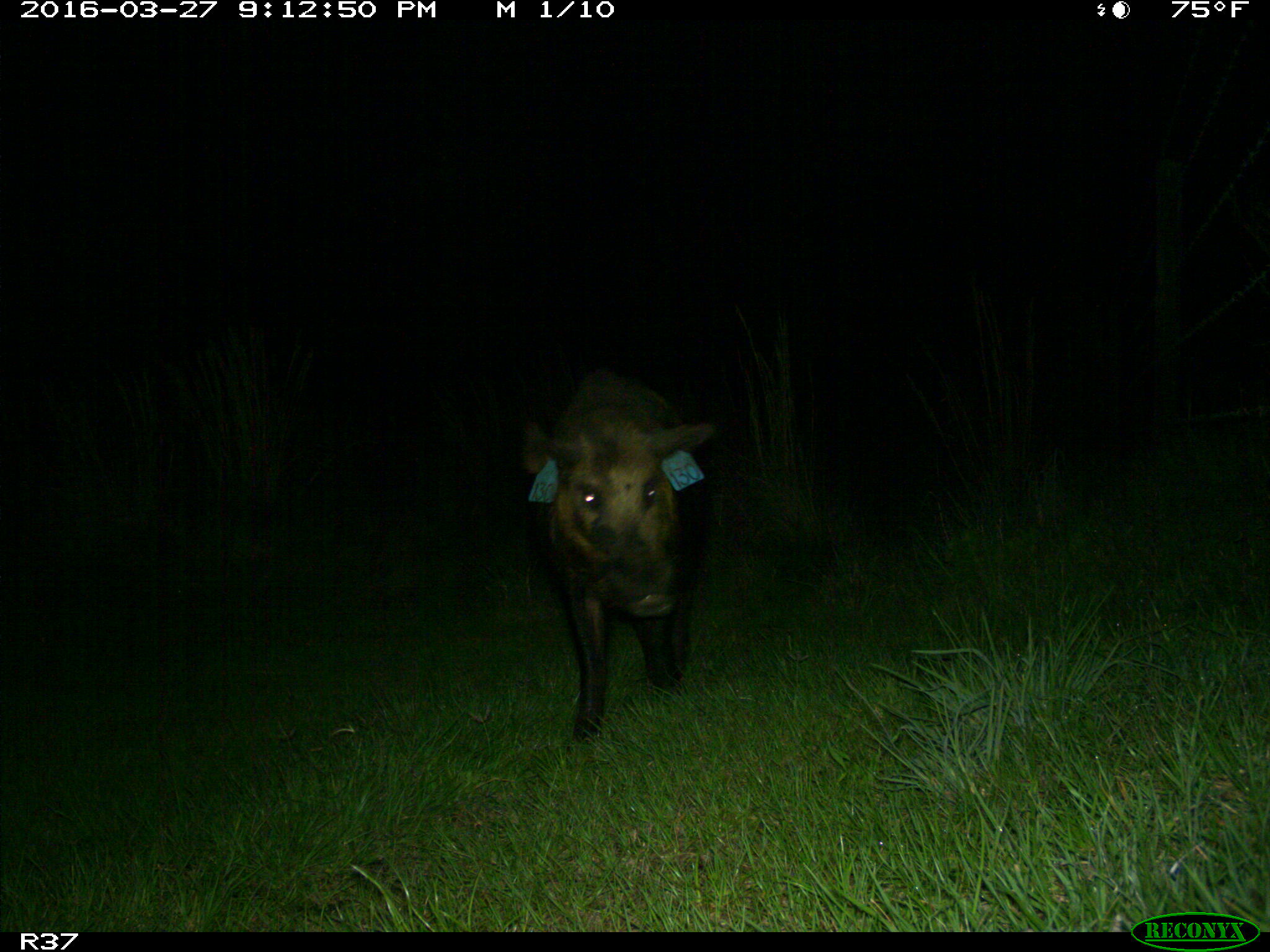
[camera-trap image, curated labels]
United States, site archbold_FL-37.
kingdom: Animalia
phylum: Chordata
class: Mammalia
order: Artiodactyla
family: Suidae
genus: Sus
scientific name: Sus scrofa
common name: wild boar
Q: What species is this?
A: Sus scrofa (wild boar).